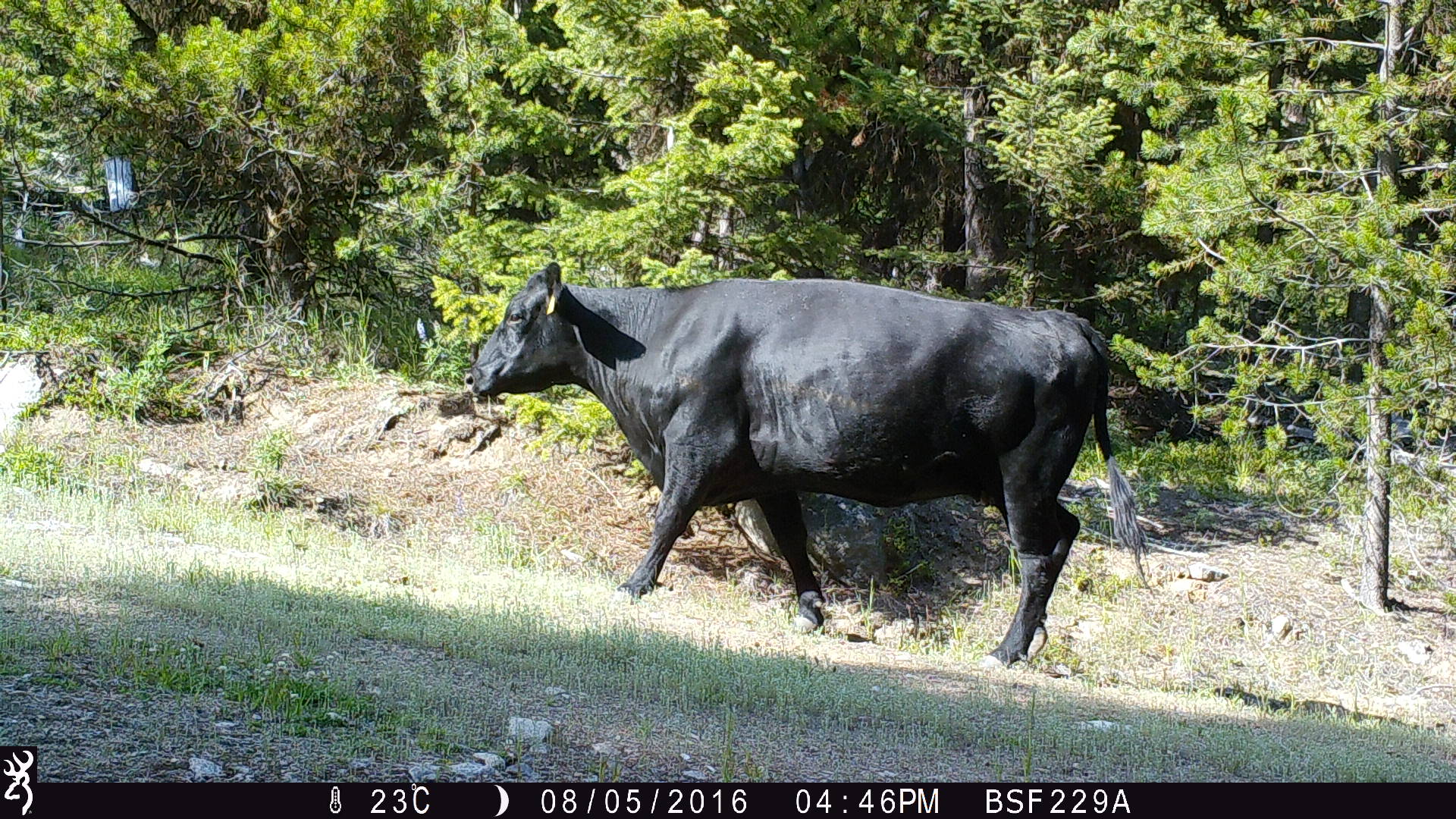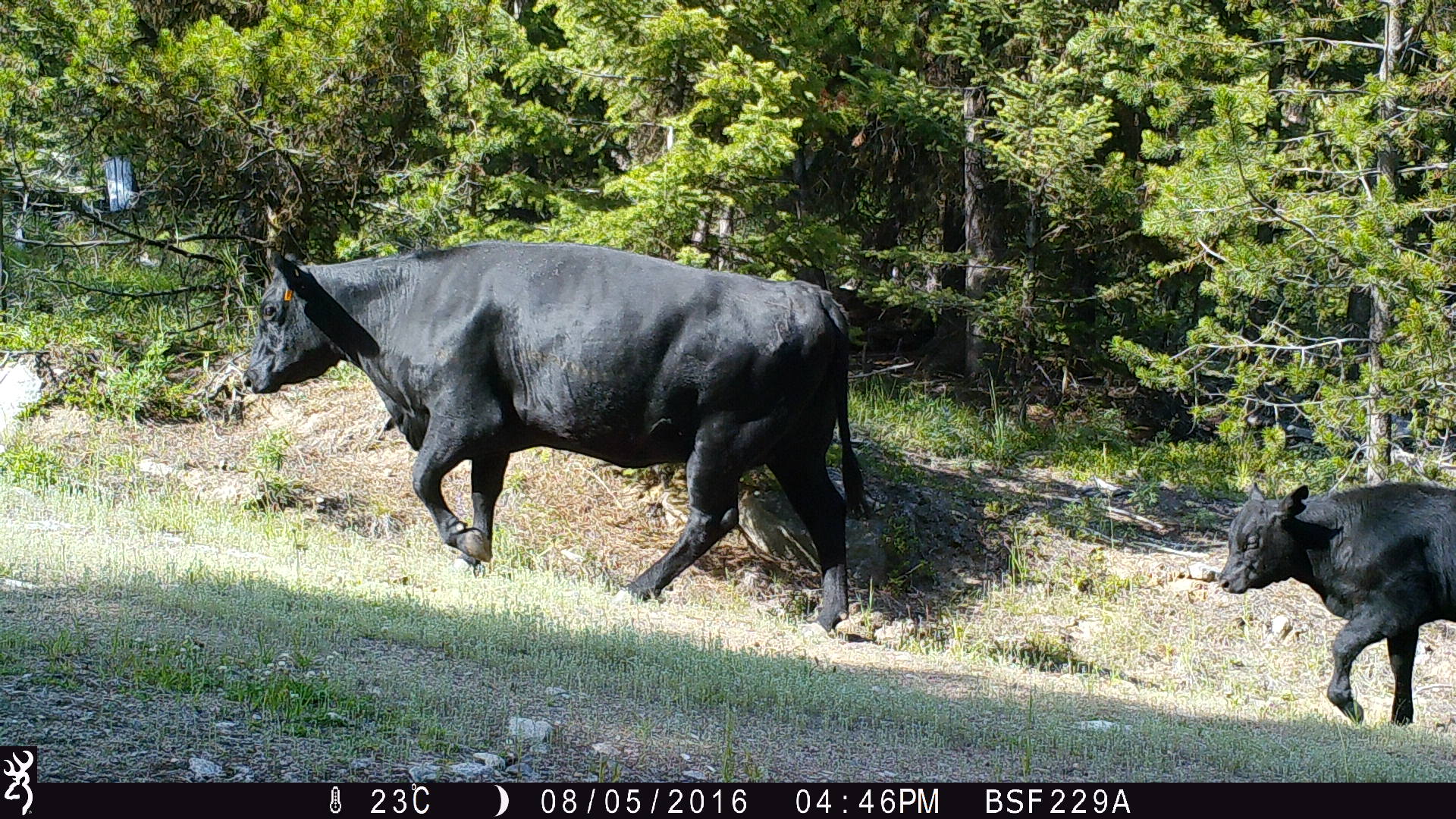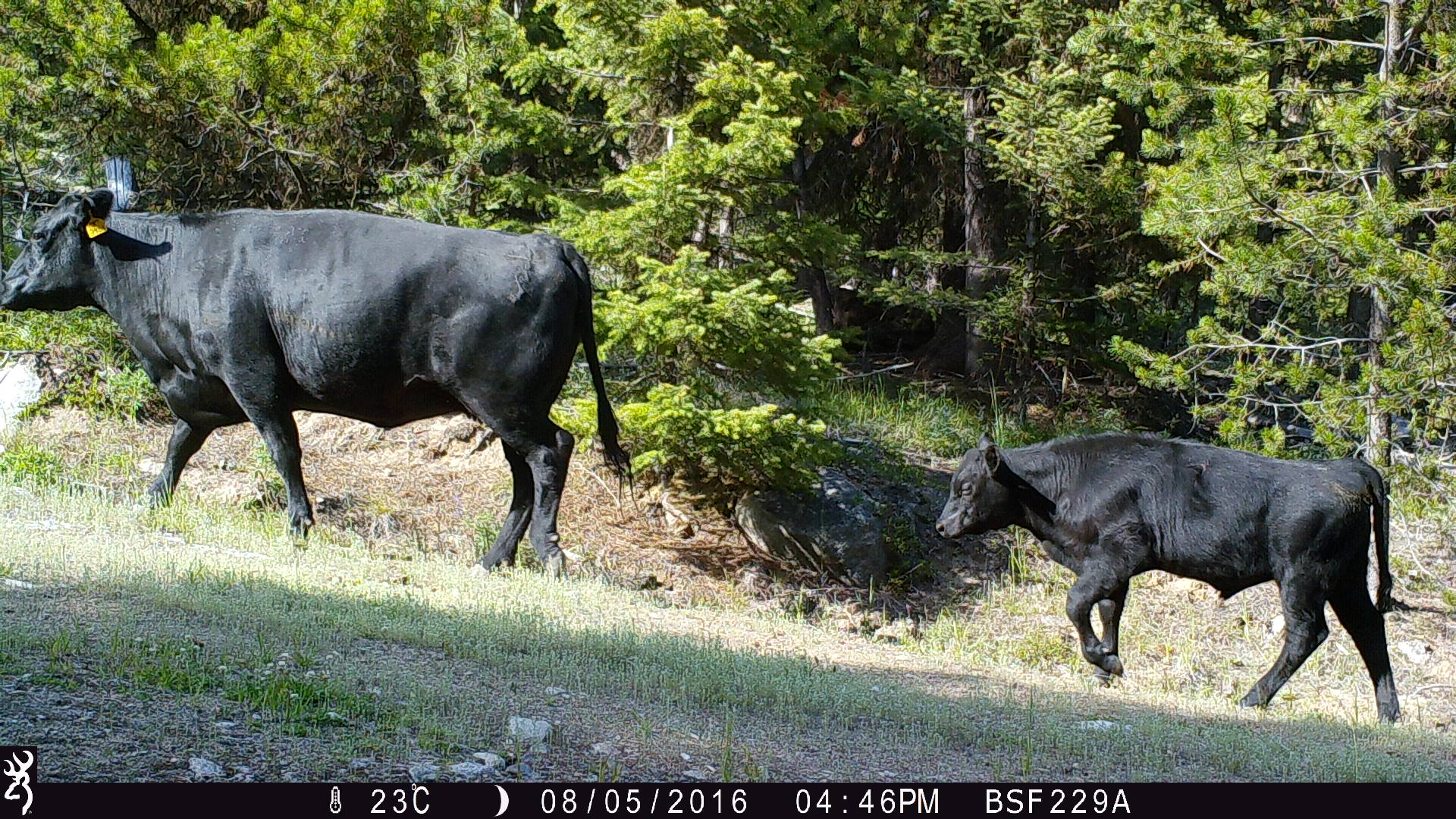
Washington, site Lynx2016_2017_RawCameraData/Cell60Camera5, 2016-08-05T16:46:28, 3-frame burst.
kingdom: Animalia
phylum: Chordata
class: Mammalia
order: Artiodactyla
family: Bovidae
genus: Bos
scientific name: Bos taurus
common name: domestic cattle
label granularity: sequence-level